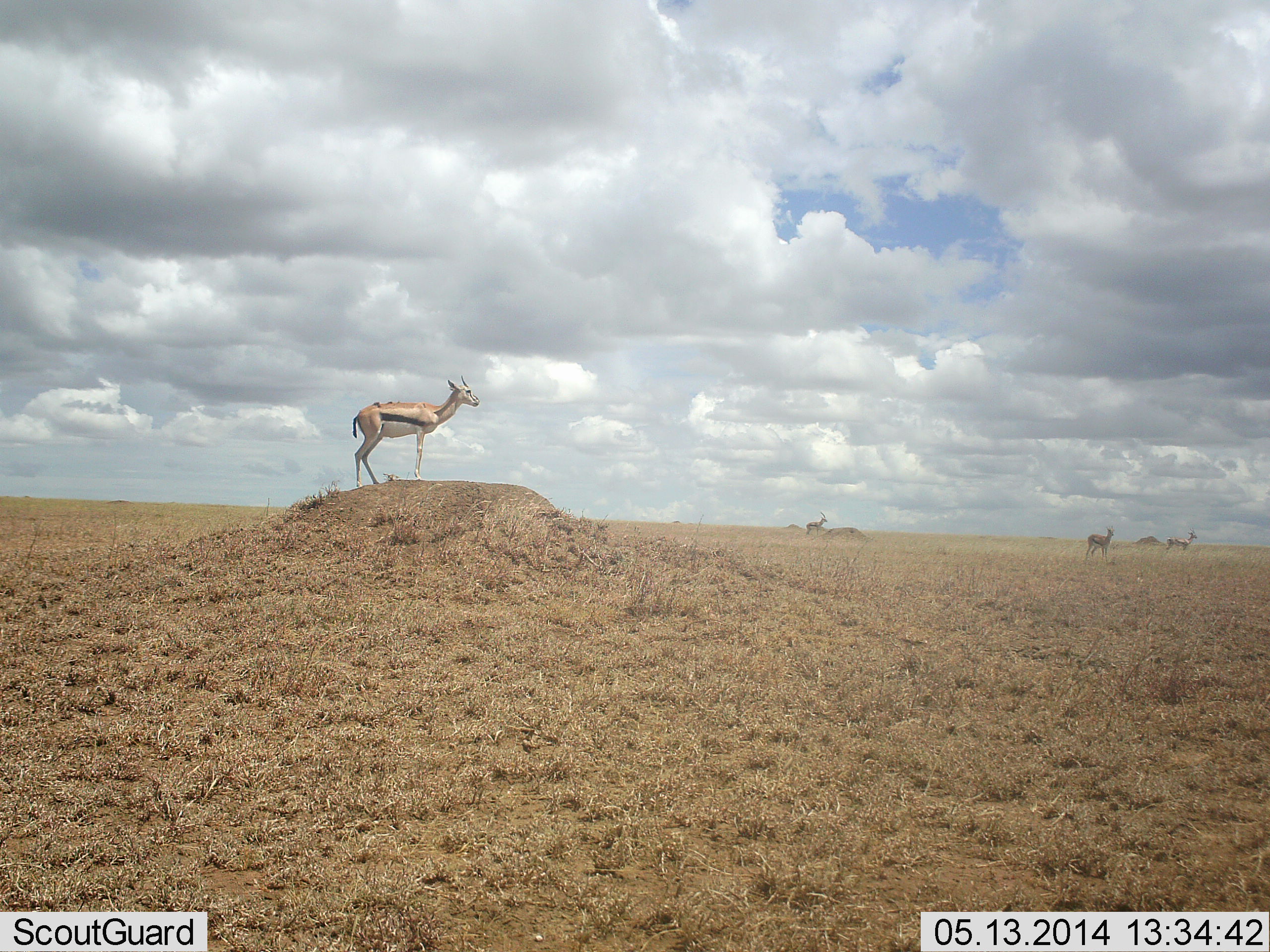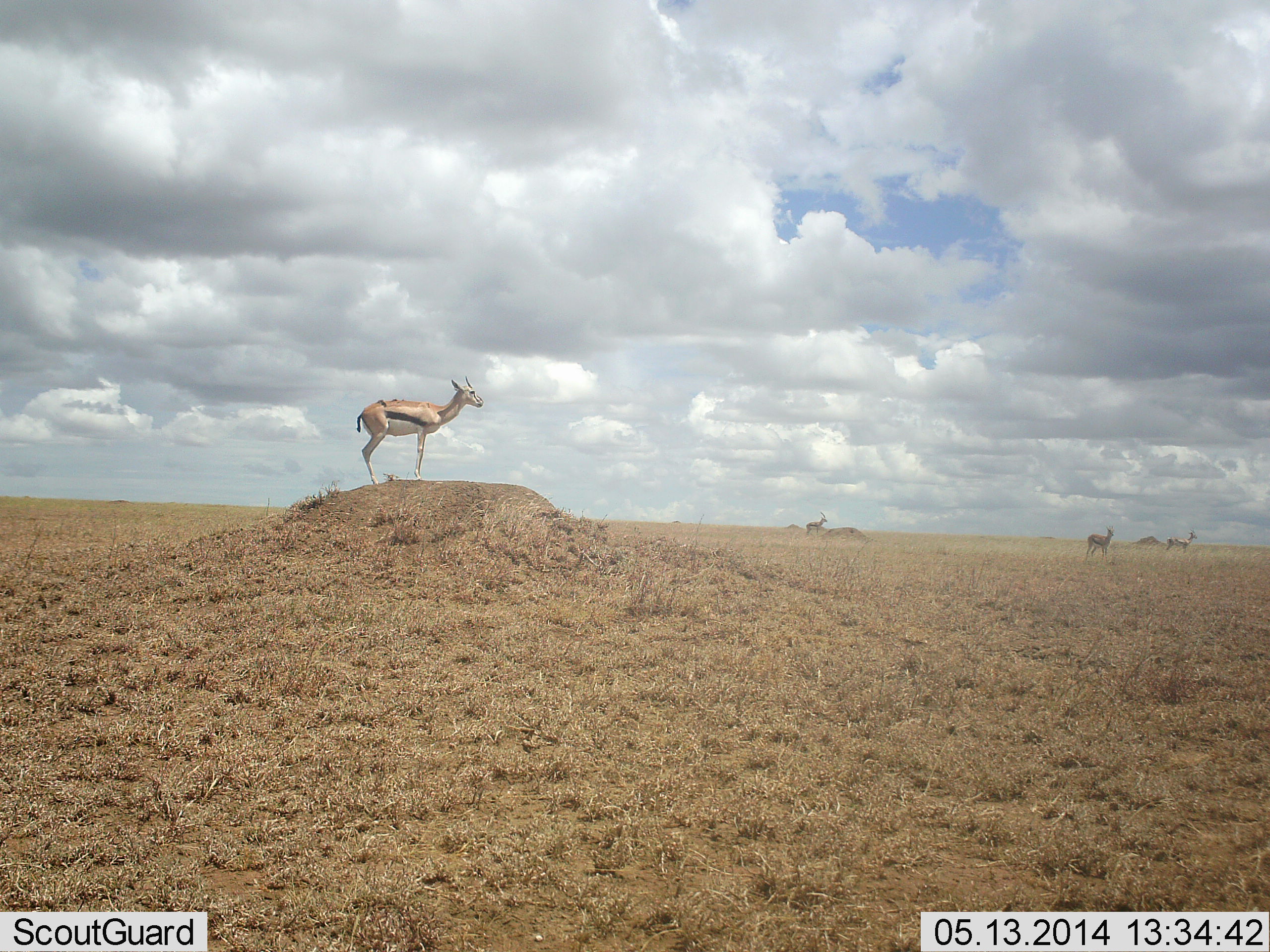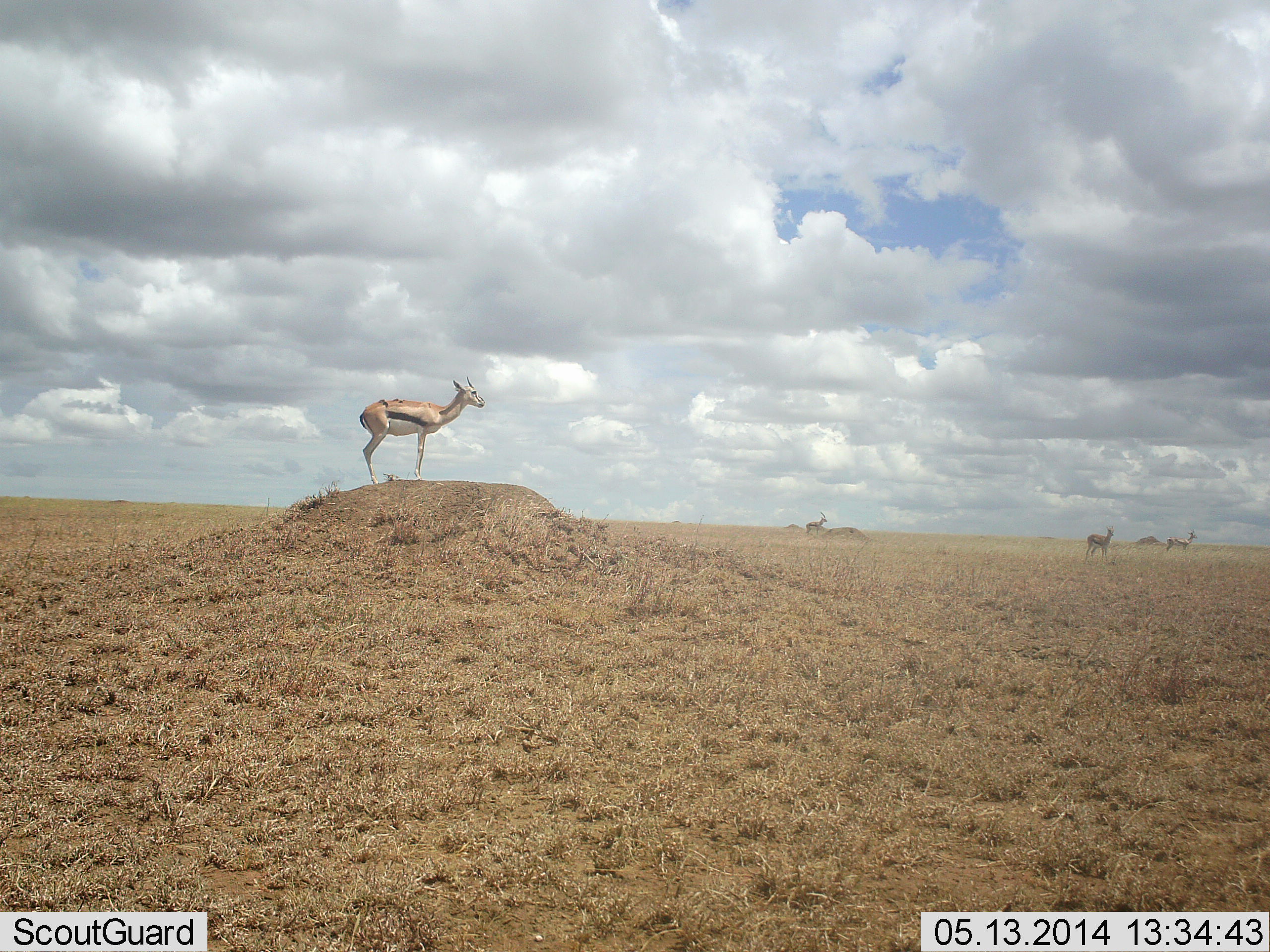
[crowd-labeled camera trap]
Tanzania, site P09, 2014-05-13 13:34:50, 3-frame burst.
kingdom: Animalia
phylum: Chordata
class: Mammalia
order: Artiodactyla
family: Bovidae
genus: Eudorcas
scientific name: Eudorcas thomsonii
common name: thomson's gazelle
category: gazellethomsons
Gazellethomsons (thomson's gazelle) (Eudorcas thomsonii), count 4. Behavior (volunteer vote fractions): standing 100%, resting 0%, moving 0%, interacting 0%. Young present (vote fraction): 0%. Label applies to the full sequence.